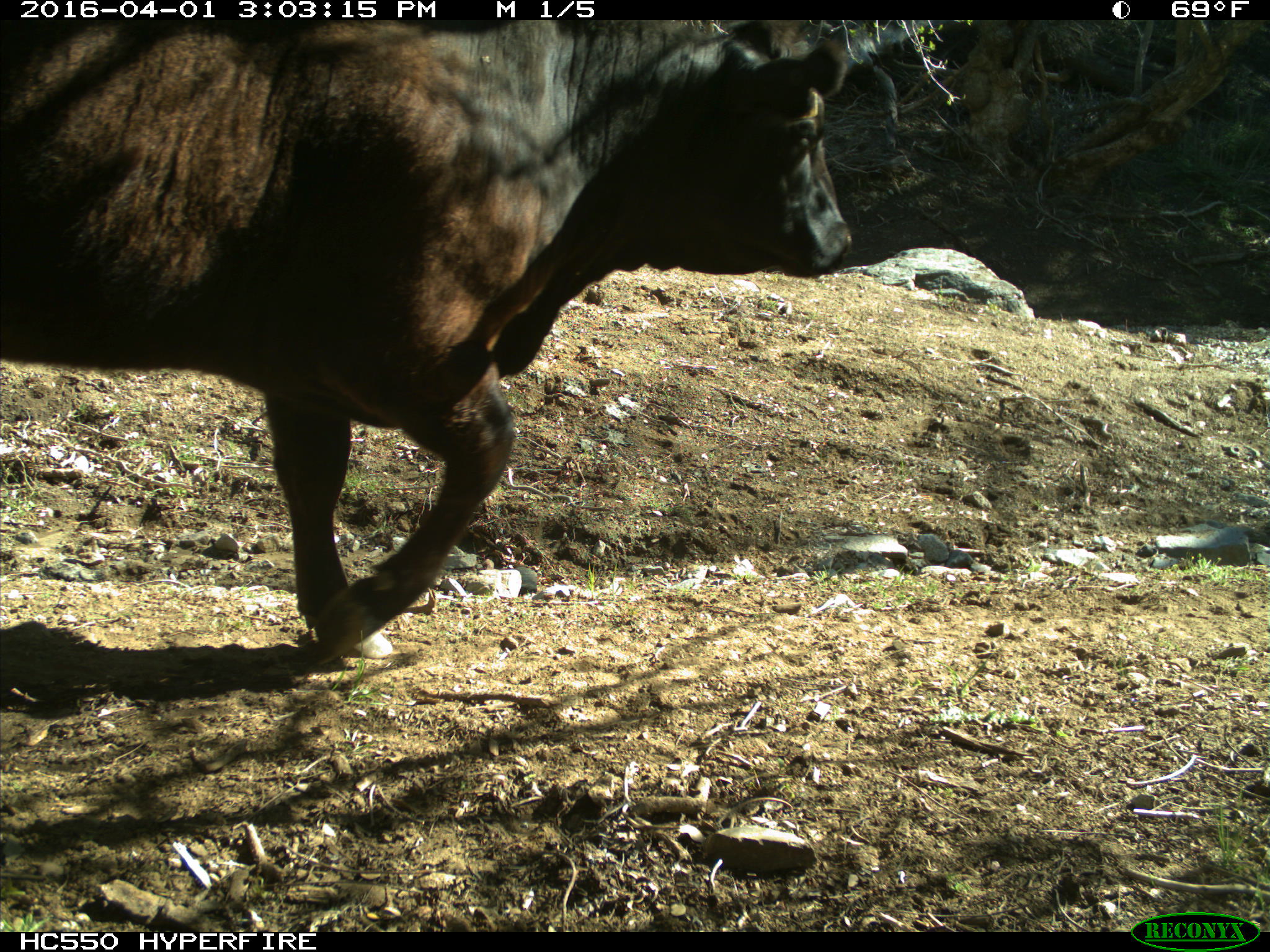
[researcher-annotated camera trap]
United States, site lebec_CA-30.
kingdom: Animalia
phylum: Chordata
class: Mammalia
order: Artiodactyla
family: Bovidae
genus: Bos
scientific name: Bos taurus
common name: domestic cow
Bos taurus (domestic cow).